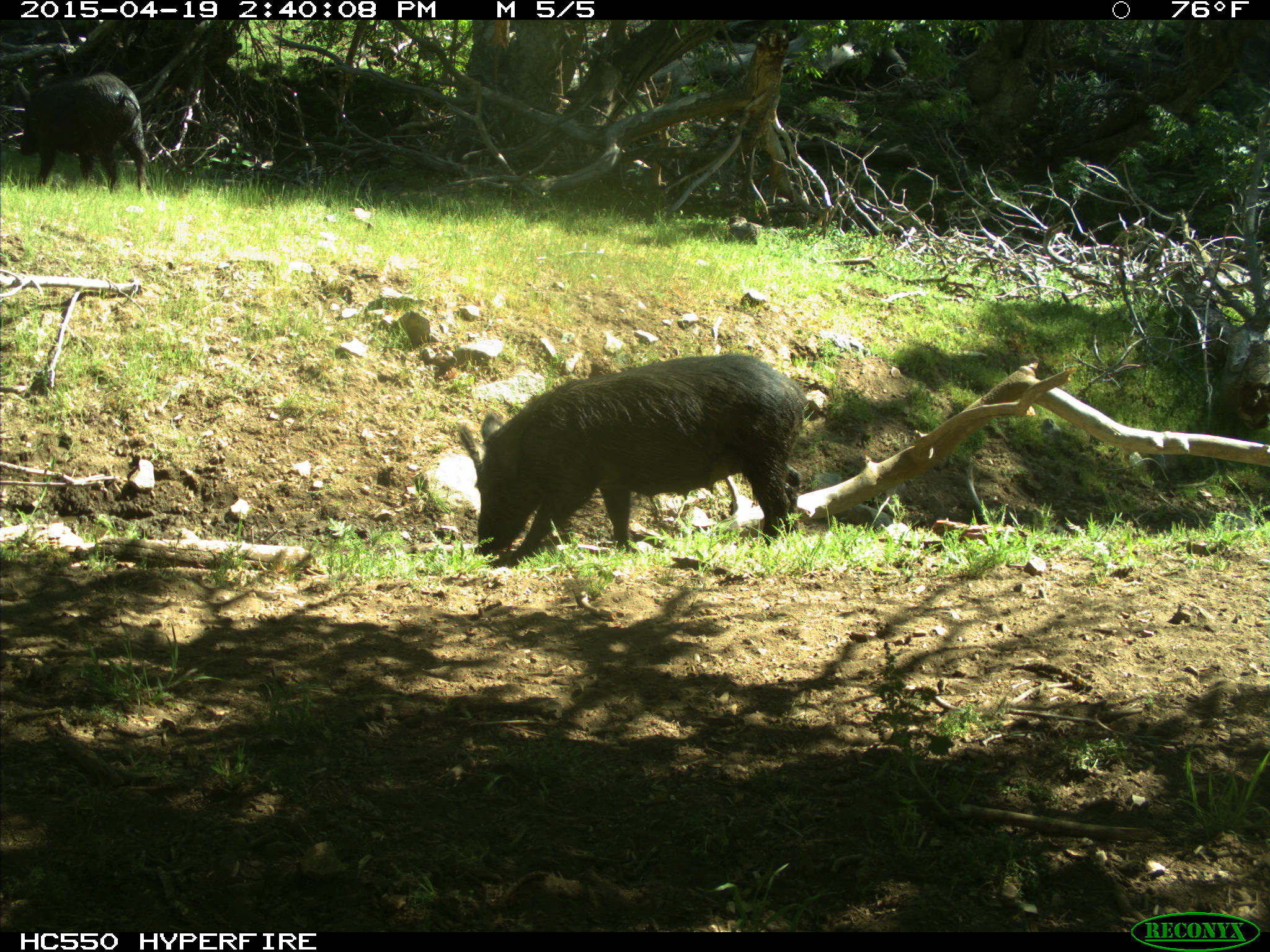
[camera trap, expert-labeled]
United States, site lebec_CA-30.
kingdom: Animalia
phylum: Chordata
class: Mammalia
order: Artiodactyla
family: Suidae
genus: Sus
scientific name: Sus scrofa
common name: wild boar